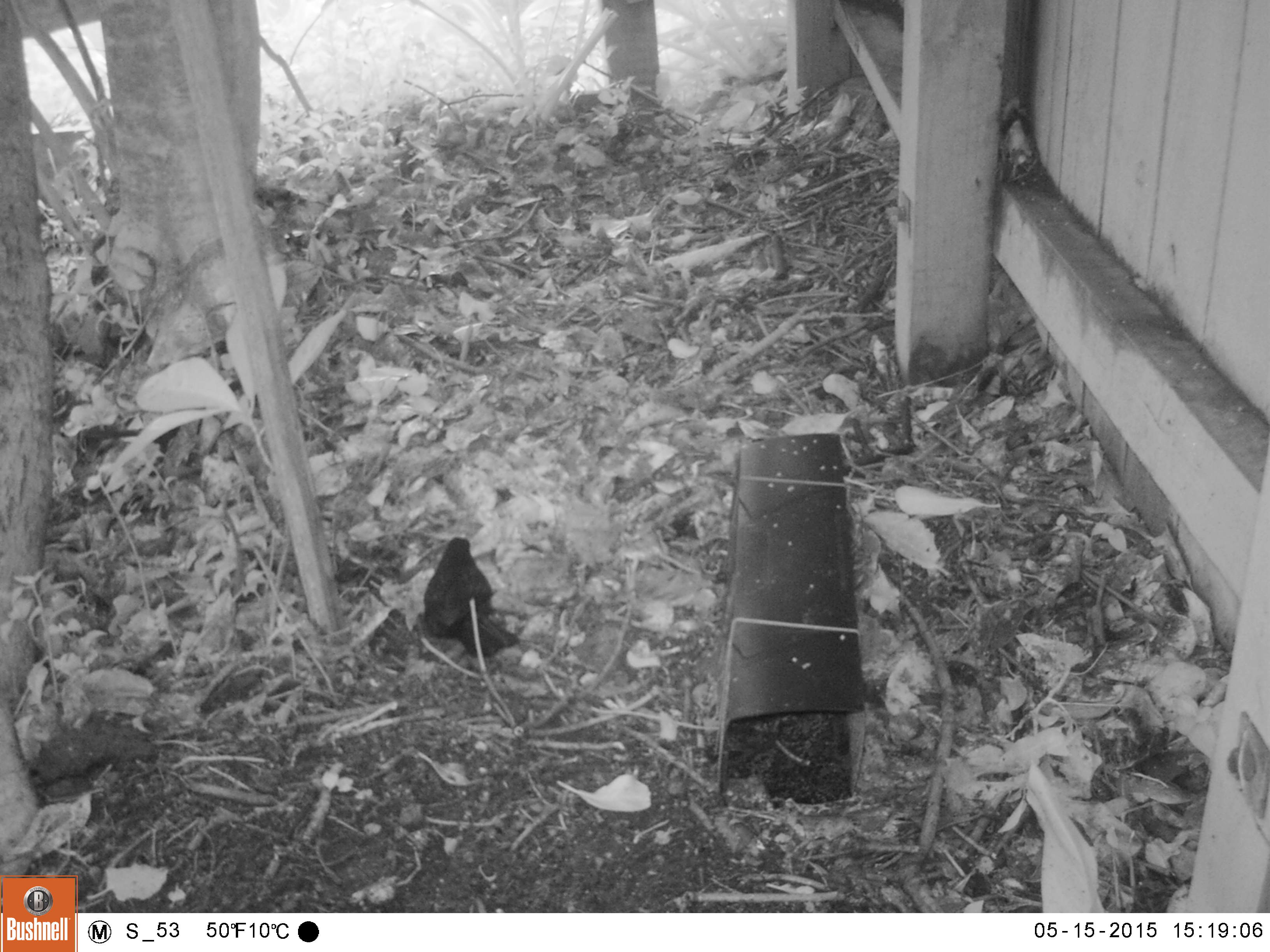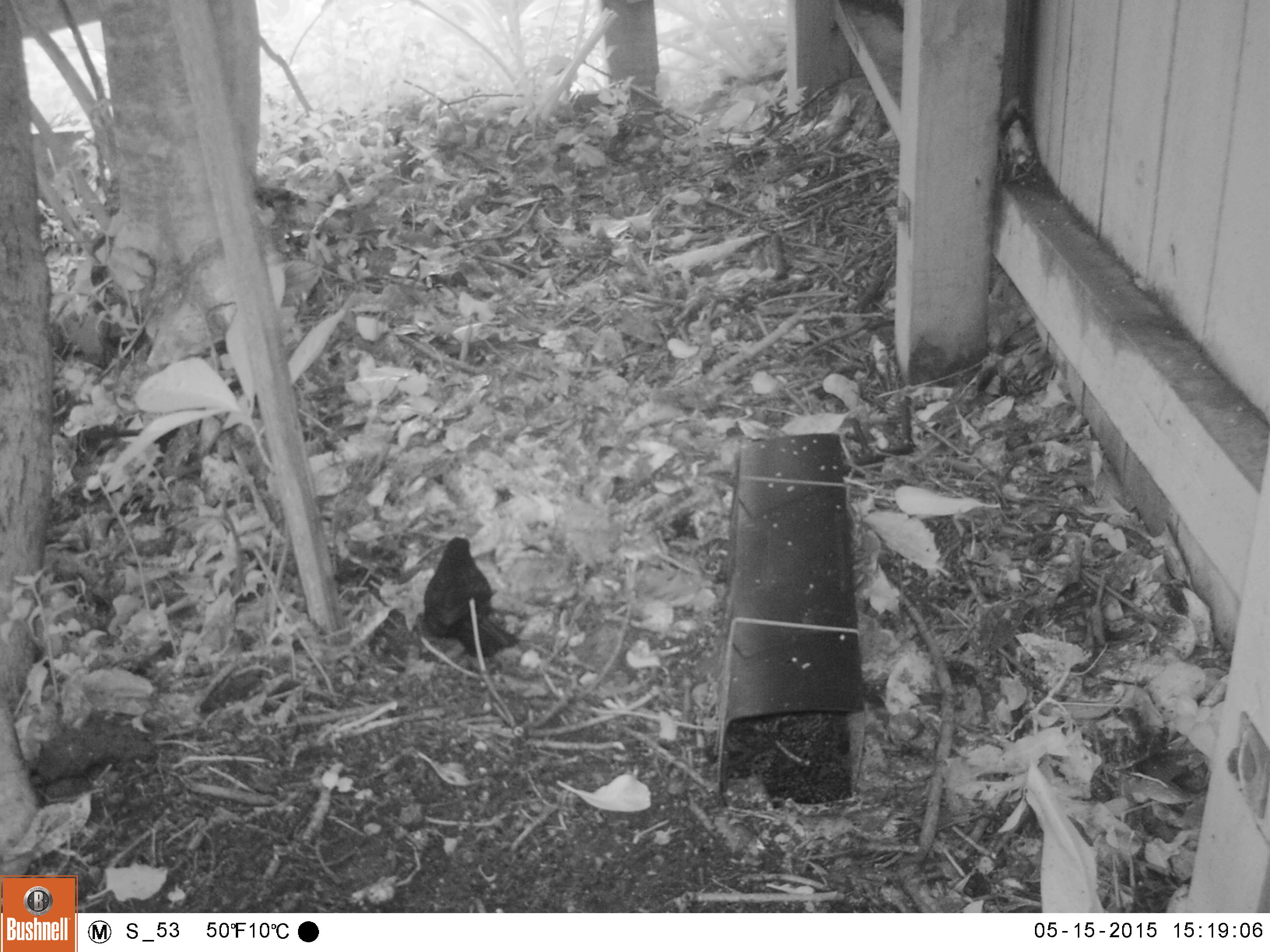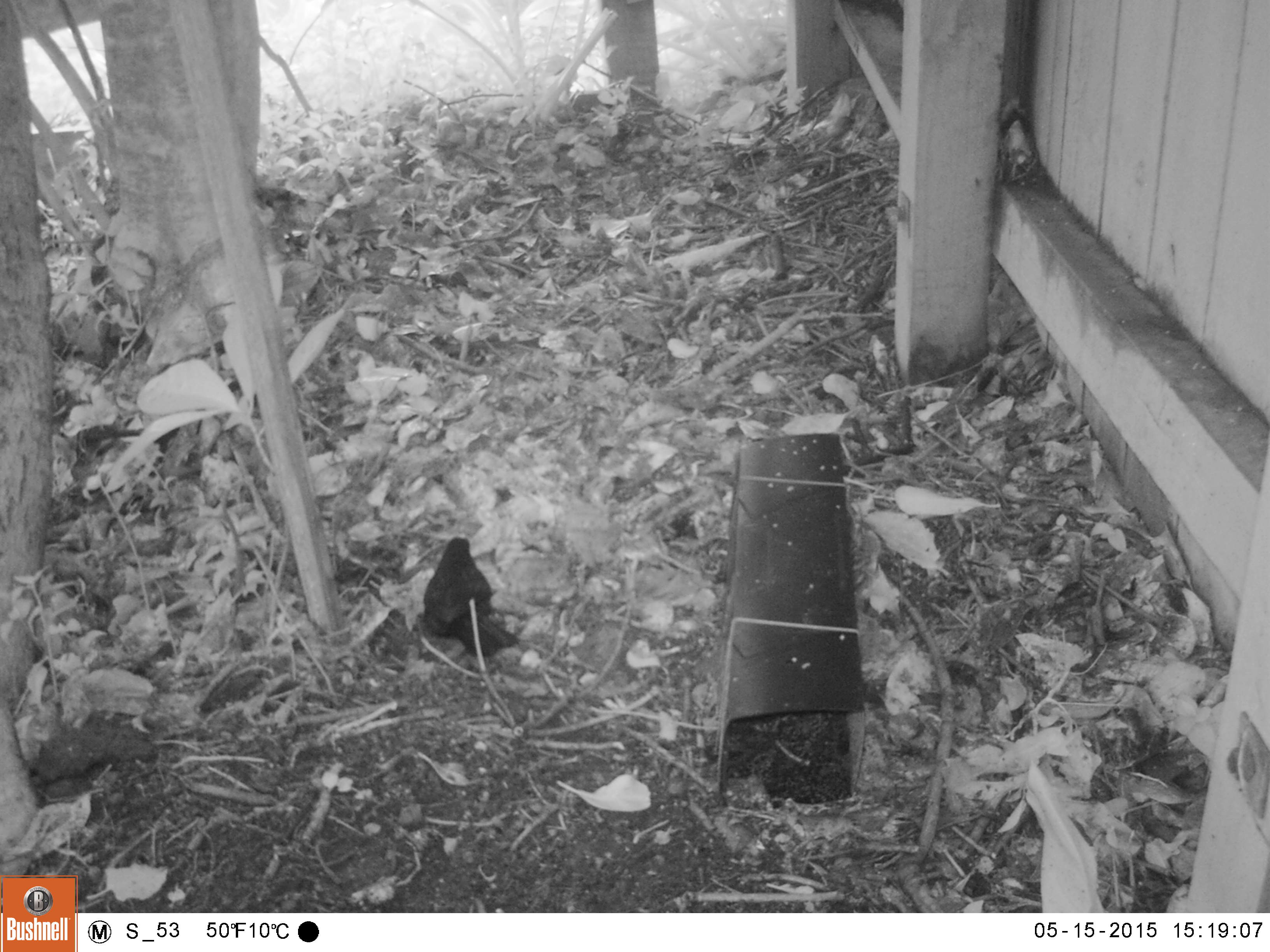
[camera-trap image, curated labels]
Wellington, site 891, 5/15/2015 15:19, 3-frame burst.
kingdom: Animalia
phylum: Chordata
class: Aves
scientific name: Aves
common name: bird